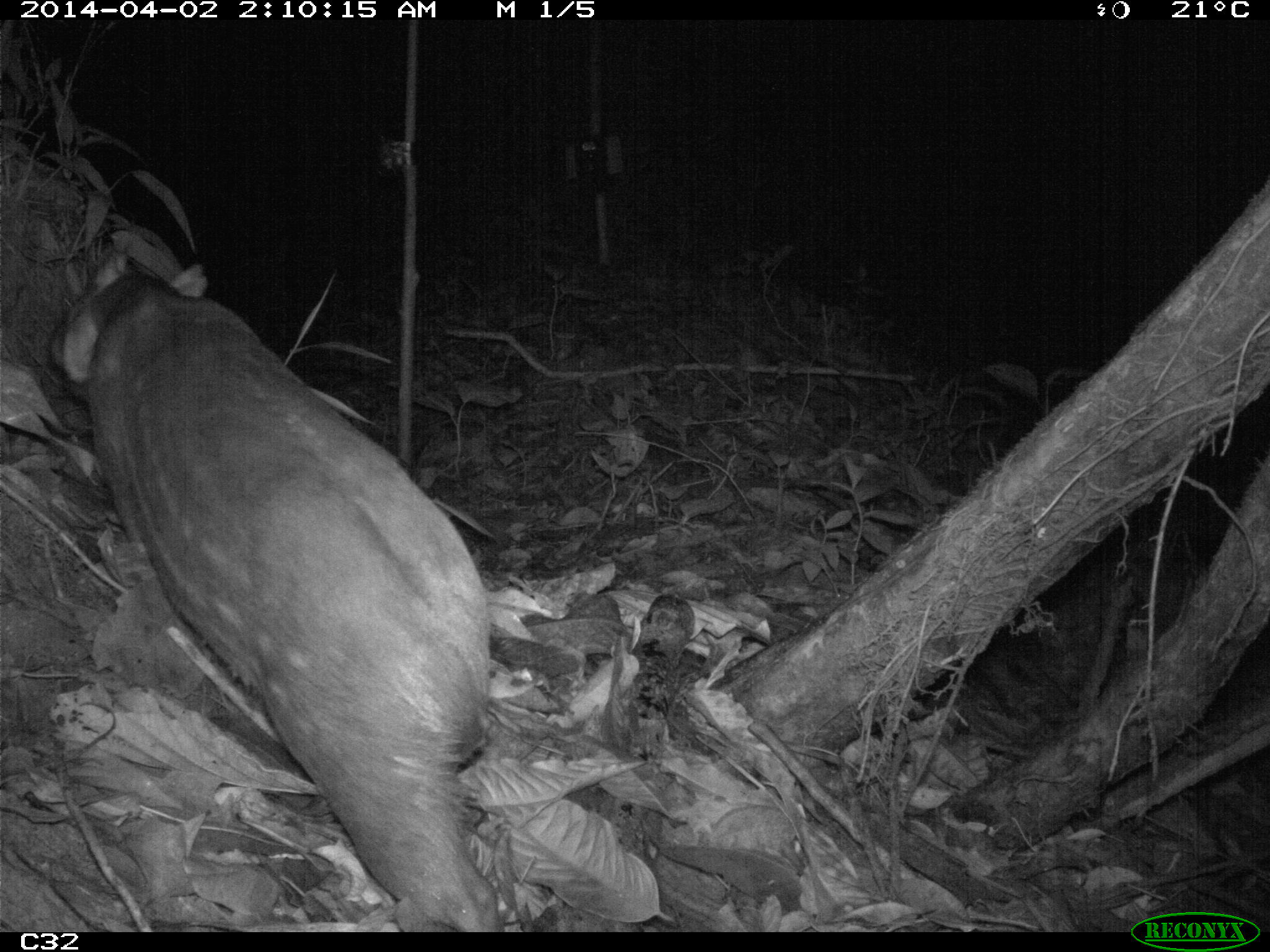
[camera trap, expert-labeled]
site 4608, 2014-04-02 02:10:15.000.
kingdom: Animalia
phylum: Chordata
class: Mammalia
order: Rodentia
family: Cuniculidae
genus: Cuniculus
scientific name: Cuniculus paca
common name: spotted paca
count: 1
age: adult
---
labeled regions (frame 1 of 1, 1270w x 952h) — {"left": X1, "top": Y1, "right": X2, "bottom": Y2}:
cuniculus paca: {"left": 43, "top": 246, "right": 505, "bottom": 932}